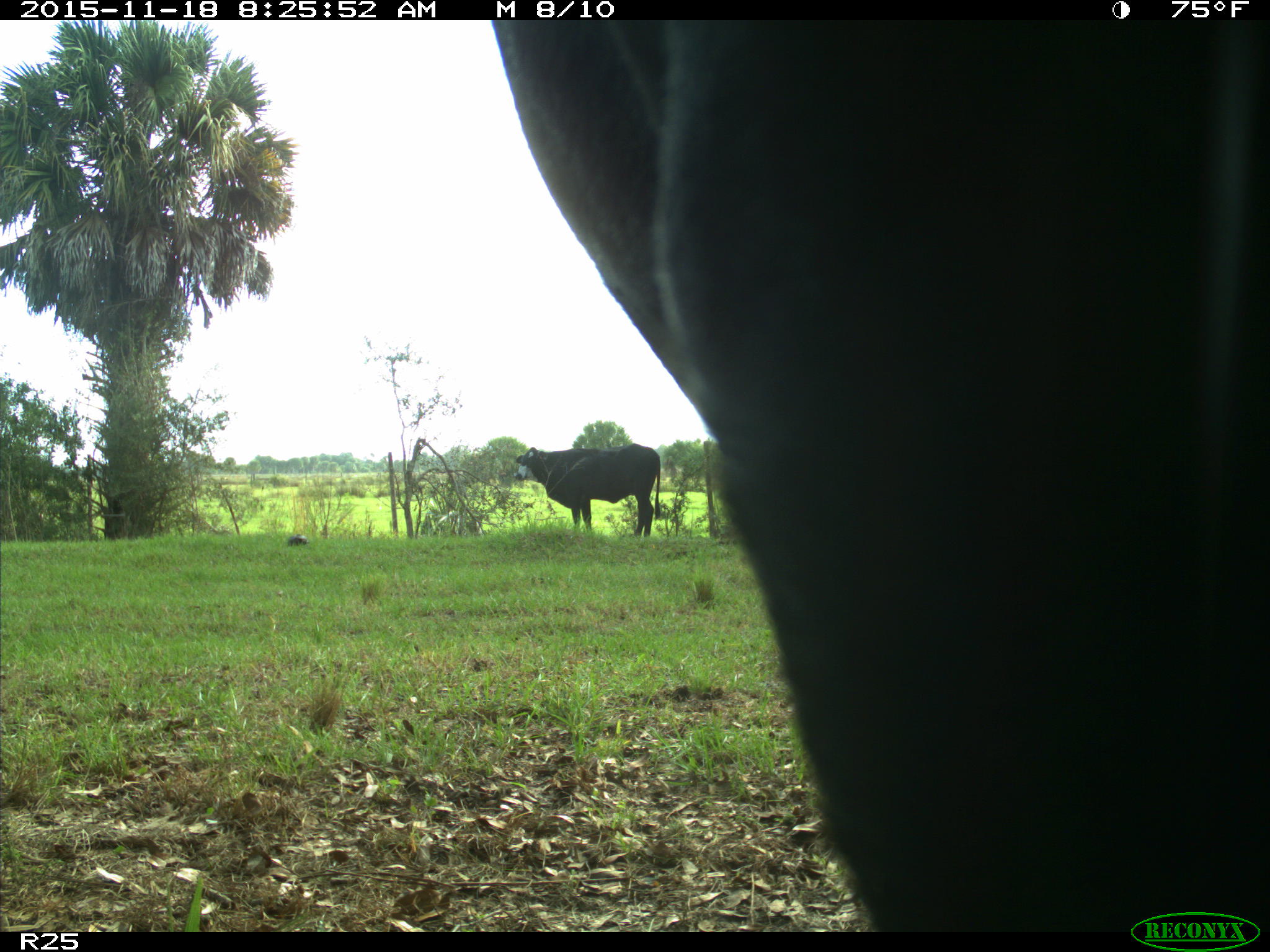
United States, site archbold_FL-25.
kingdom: Animalia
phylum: Chordata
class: Mammalia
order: Artiodactyla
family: Bovidae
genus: Bos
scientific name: Bos taurus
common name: domestic cow